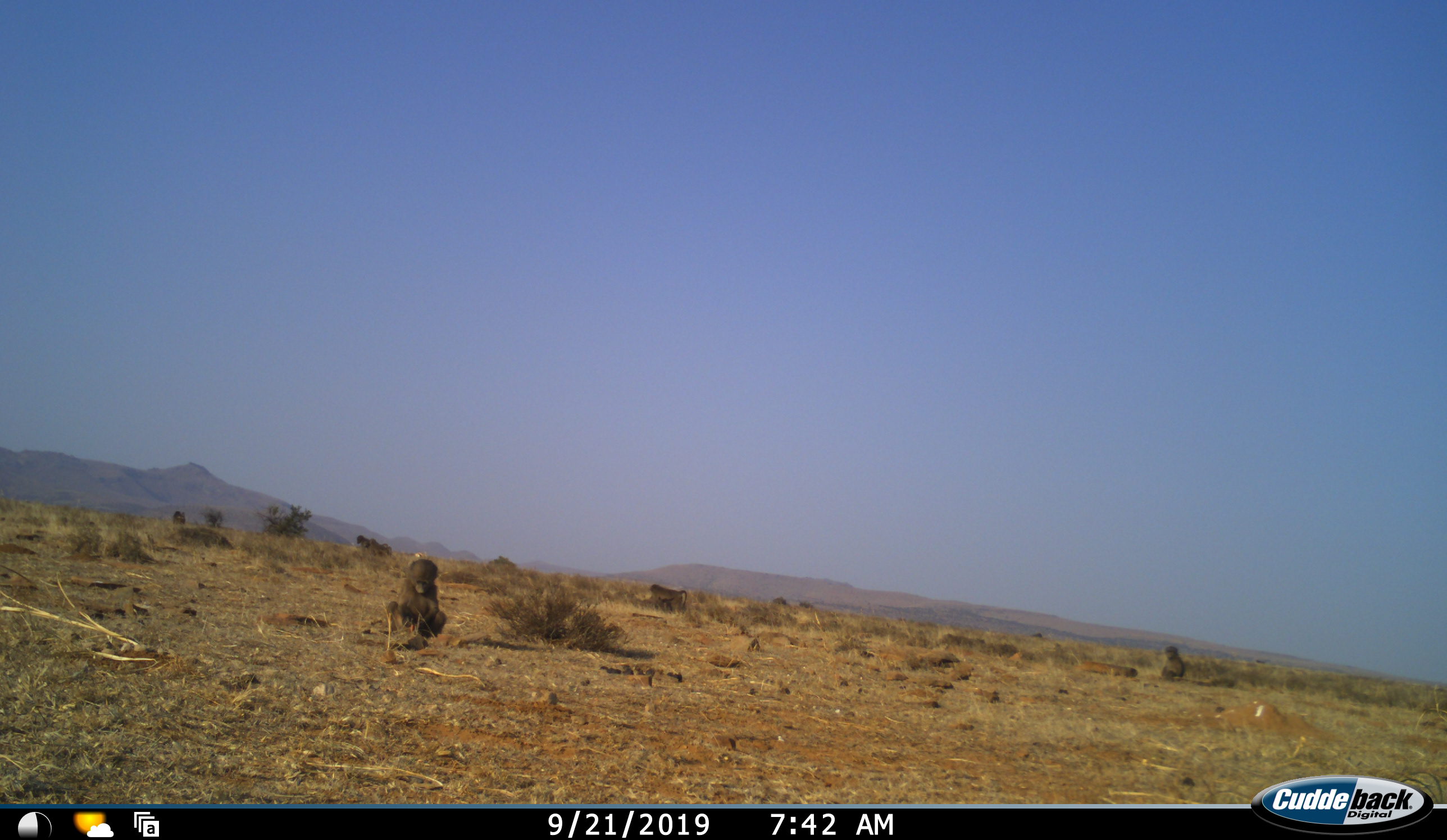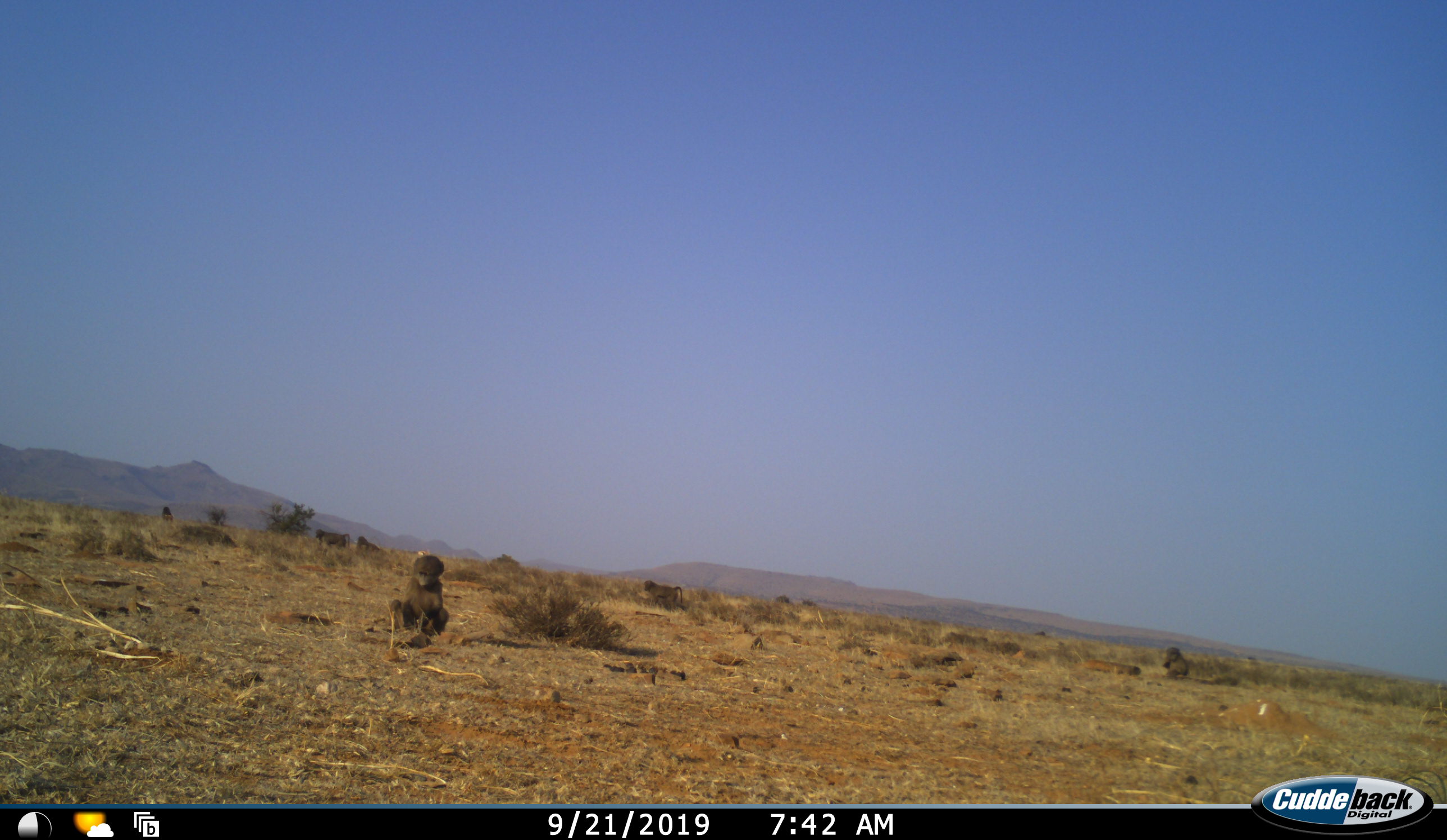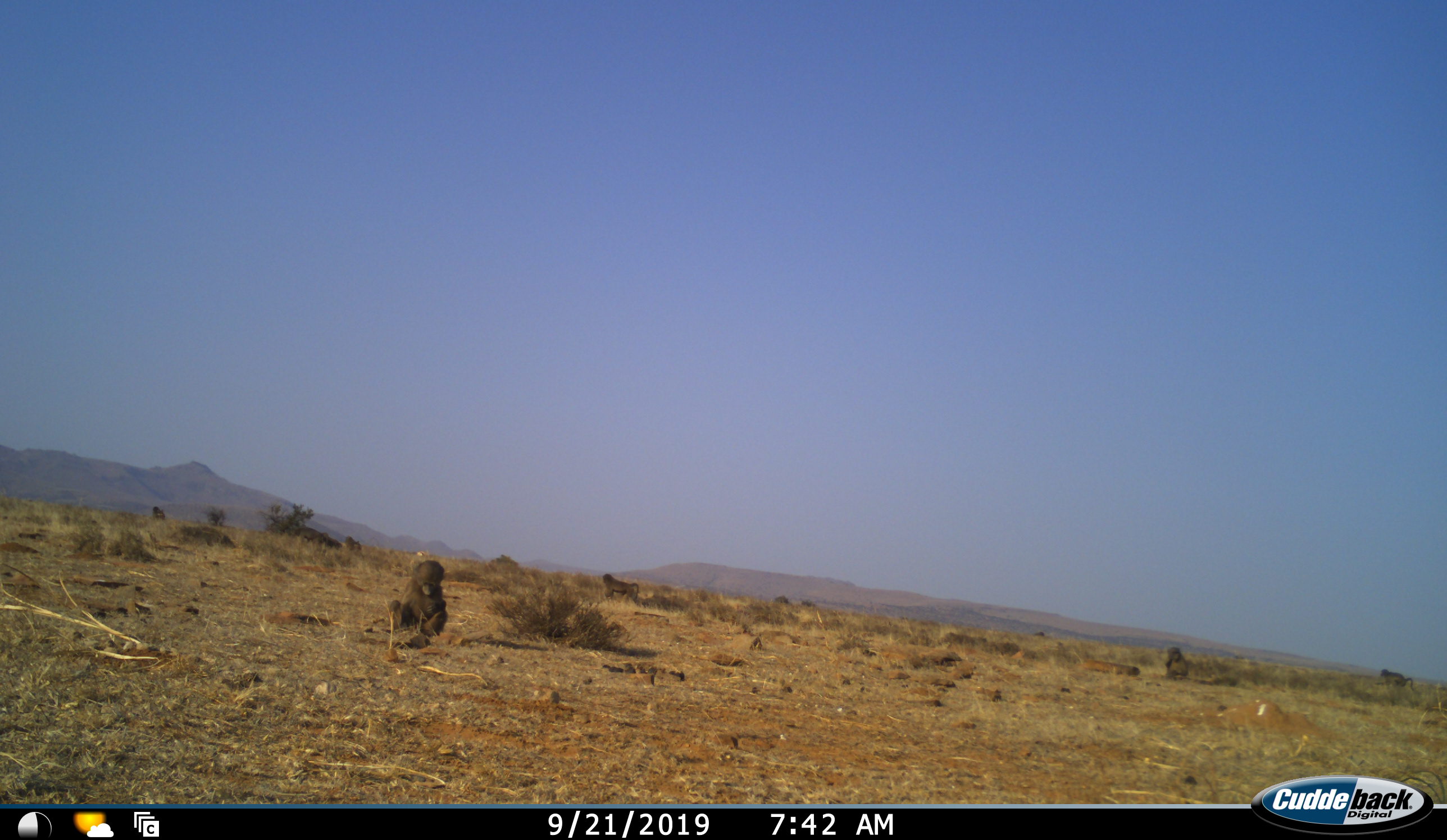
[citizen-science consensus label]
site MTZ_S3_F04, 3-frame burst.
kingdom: Animalia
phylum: Chordata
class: Mammalia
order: Primates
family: Cercopithecidae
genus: Papio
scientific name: Papio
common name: baboon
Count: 7.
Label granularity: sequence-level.